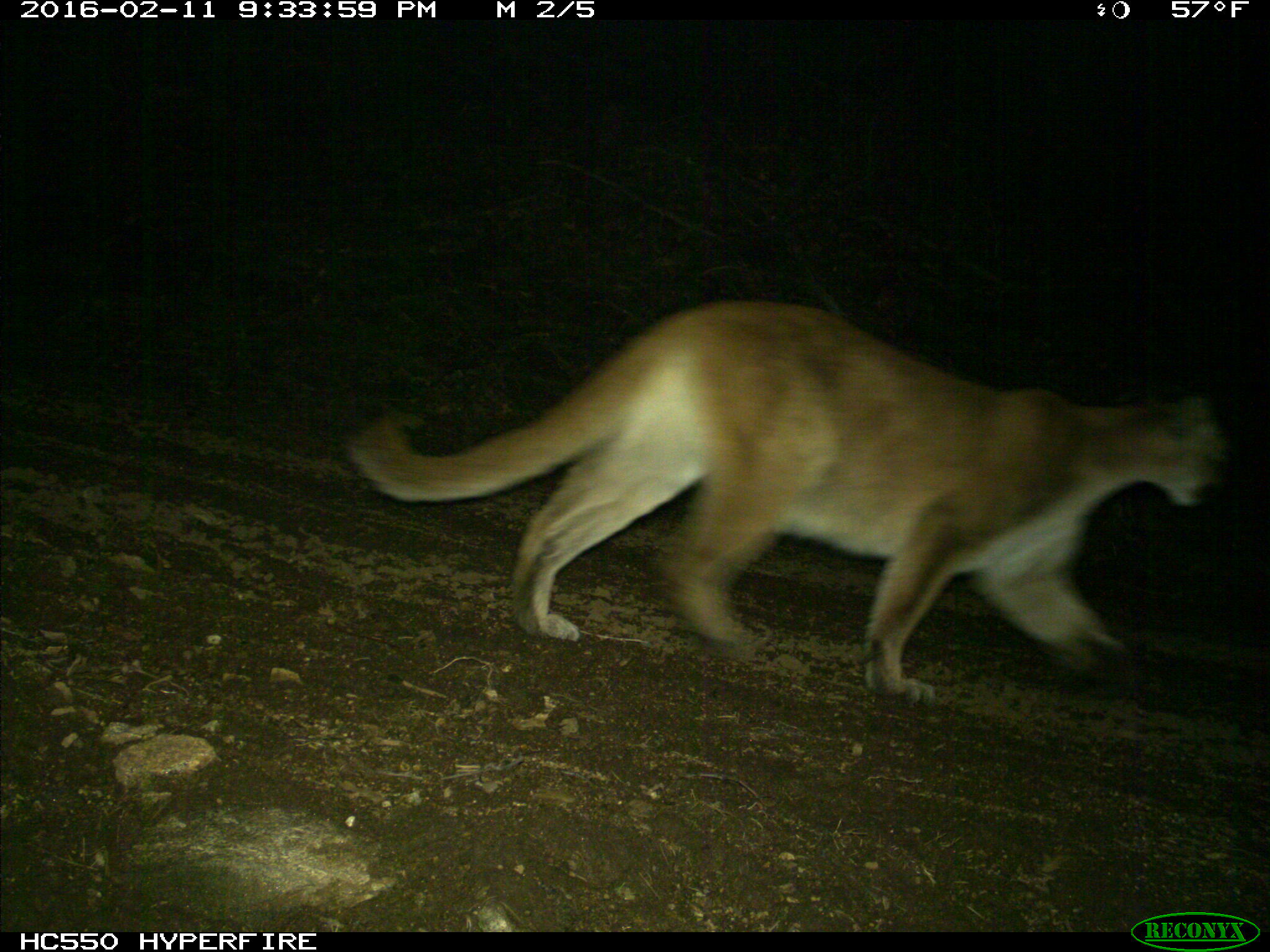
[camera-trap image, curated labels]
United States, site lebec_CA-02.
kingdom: Animalia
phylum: Chordata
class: Mammalia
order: Carnivora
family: Felidae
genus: Puma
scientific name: Puma concolor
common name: mountain lion